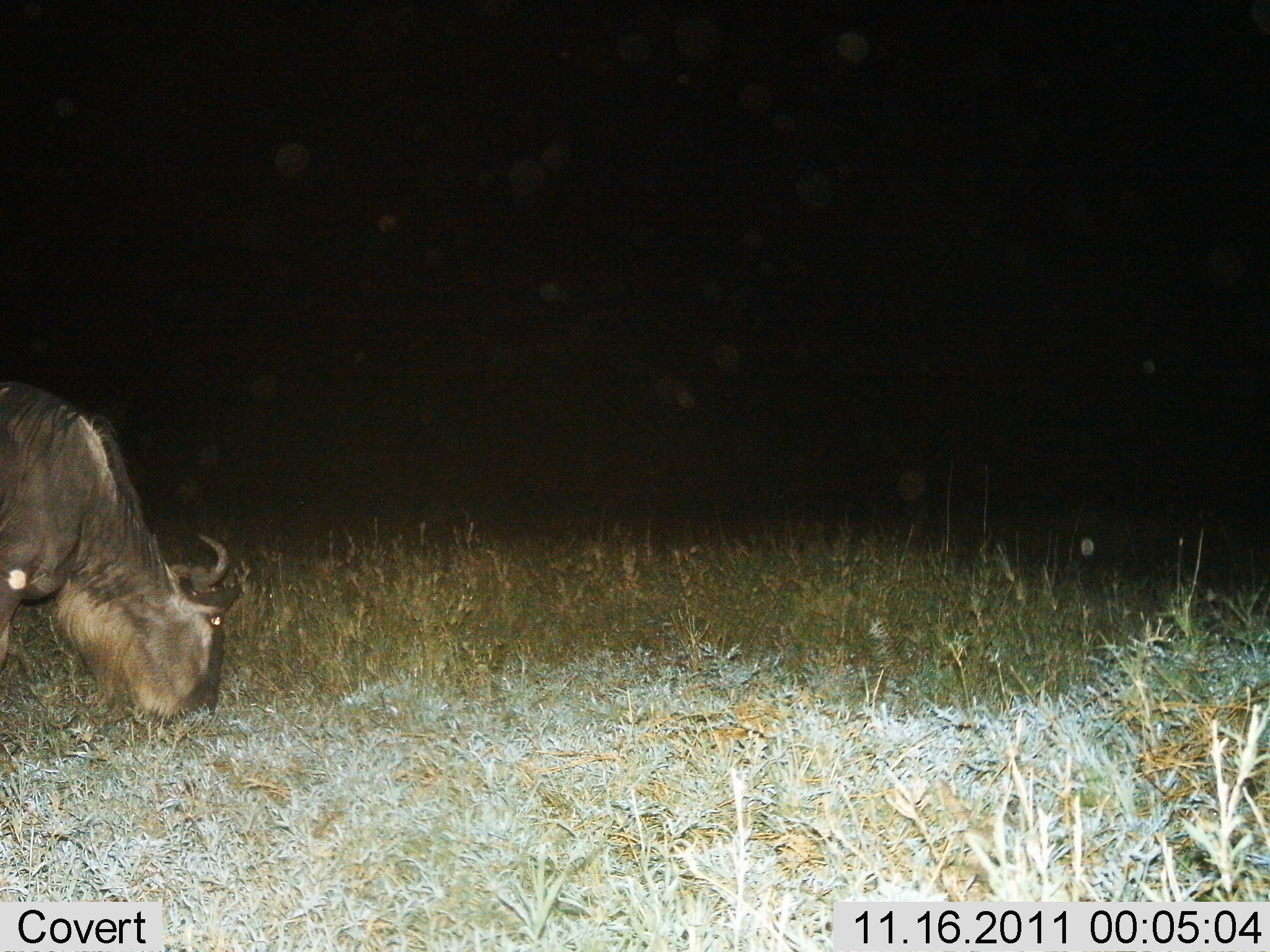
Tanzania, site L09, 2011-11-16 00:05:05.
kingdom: Animalia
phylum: Chordata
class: Mammalia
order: Artiodactyla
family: Bovidae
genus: Connochaetes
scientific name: Connochaetes taurinus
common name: blue wildebeest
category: wildebeest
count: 1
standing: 12%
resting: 0%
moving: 0%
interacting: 0%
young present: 0%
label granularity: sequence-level